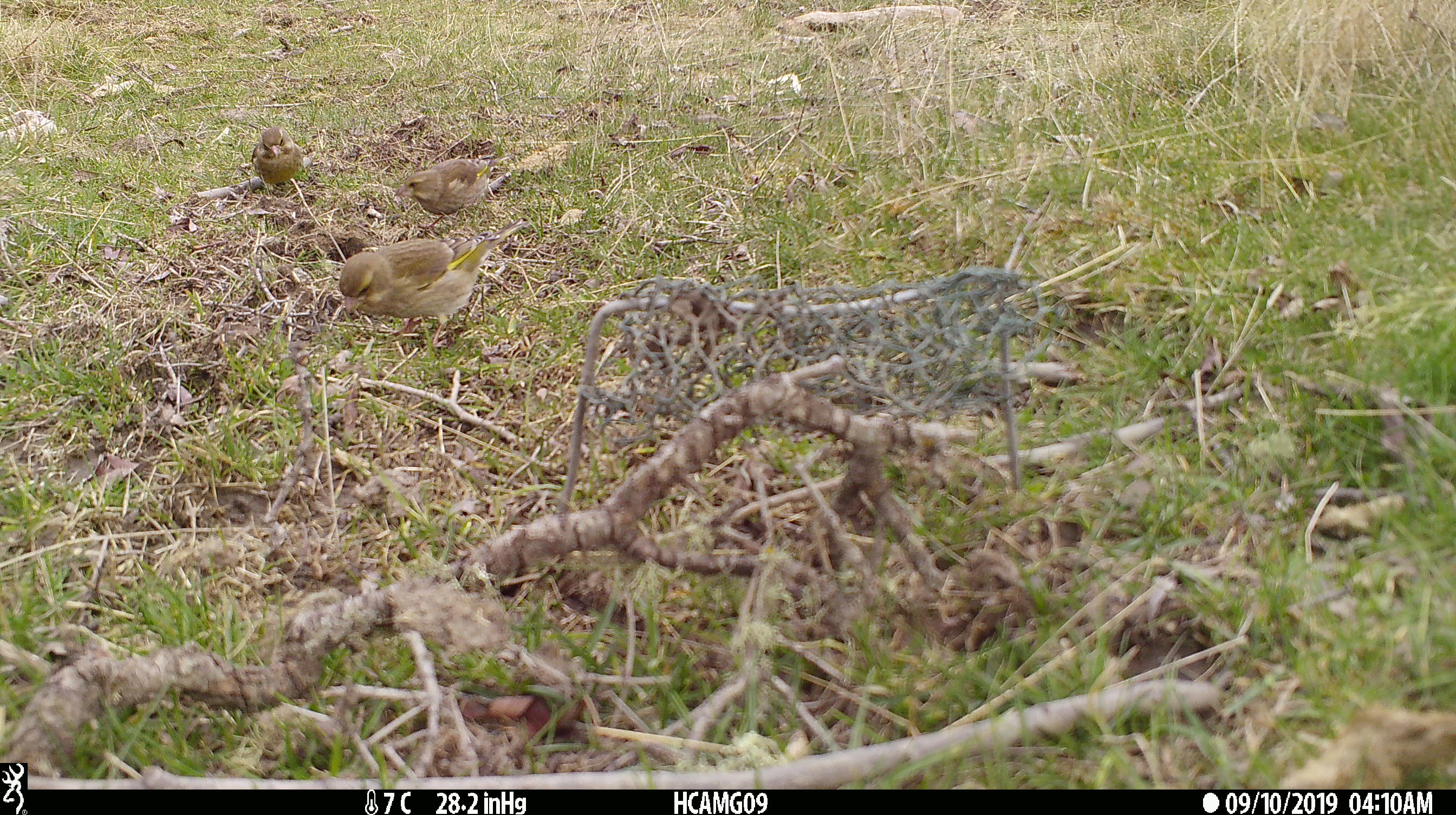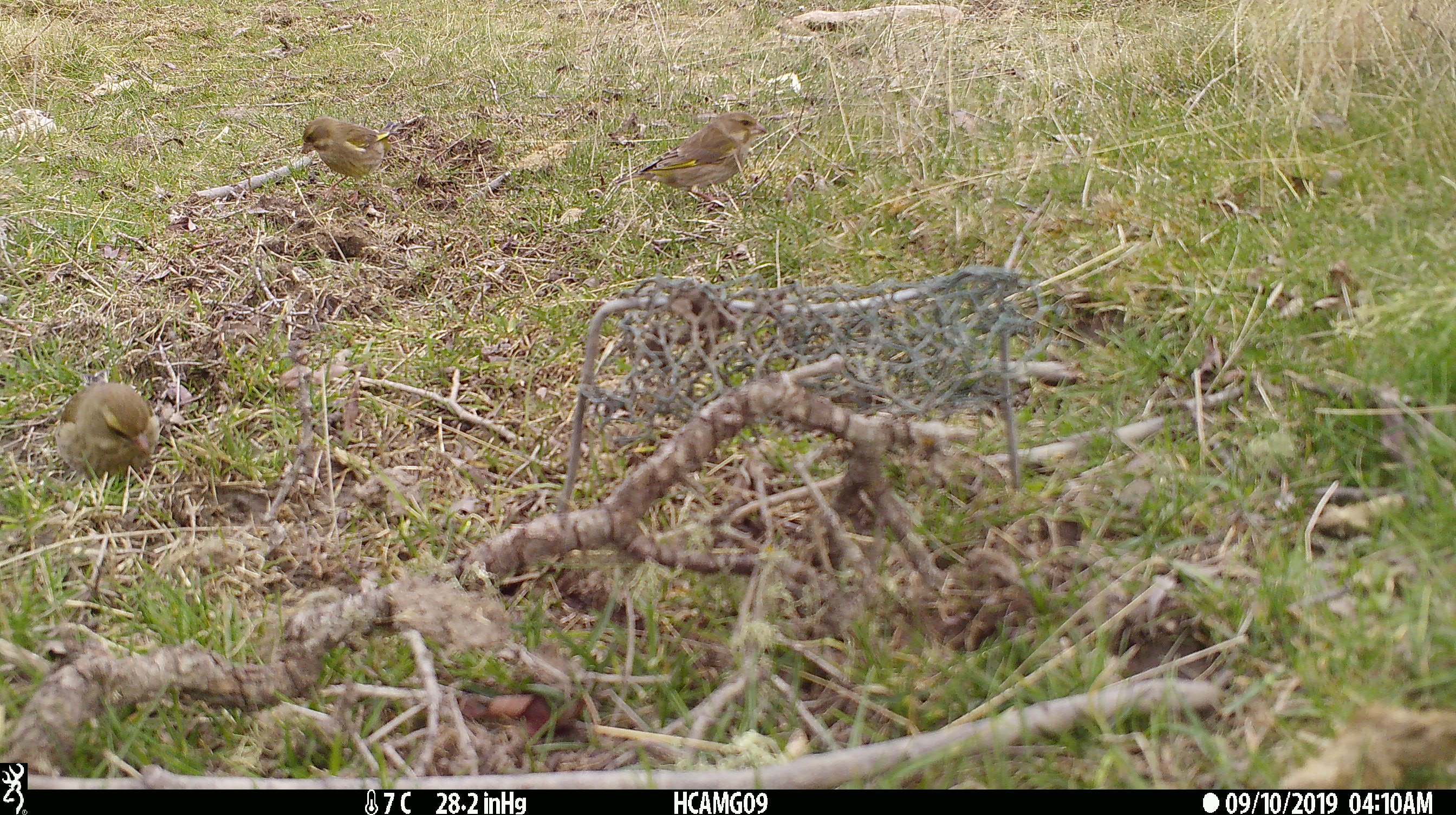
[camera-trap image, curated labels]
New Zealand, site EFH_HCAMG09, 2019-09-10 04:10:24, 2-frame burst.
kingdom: Animalia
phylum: Chordata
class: Aves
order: Passeriformes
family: Fringillidae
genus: Chloris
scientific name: Chloris chloris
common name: greenfinch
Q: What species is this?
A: Greenfinch (Chloris chloris).